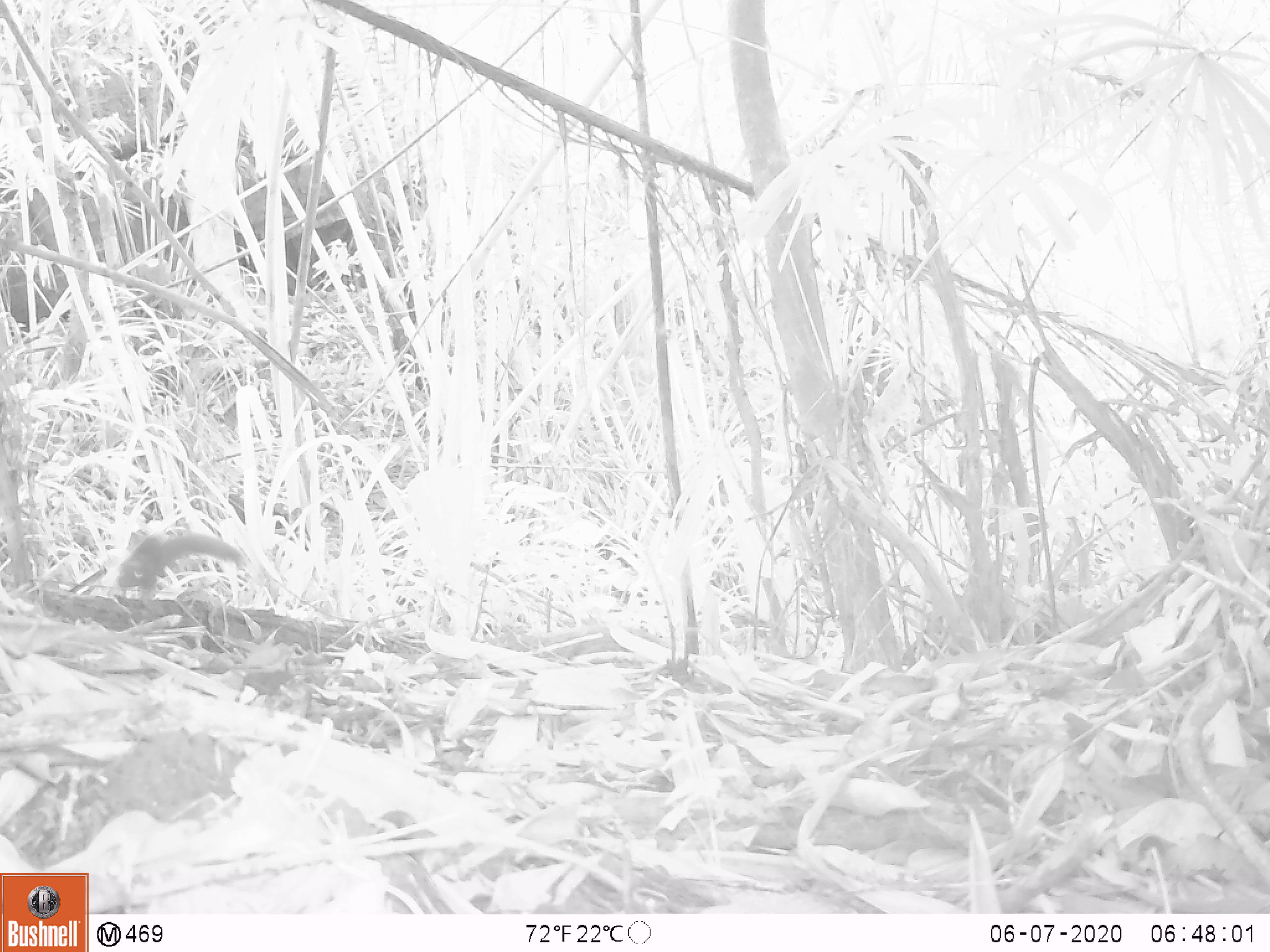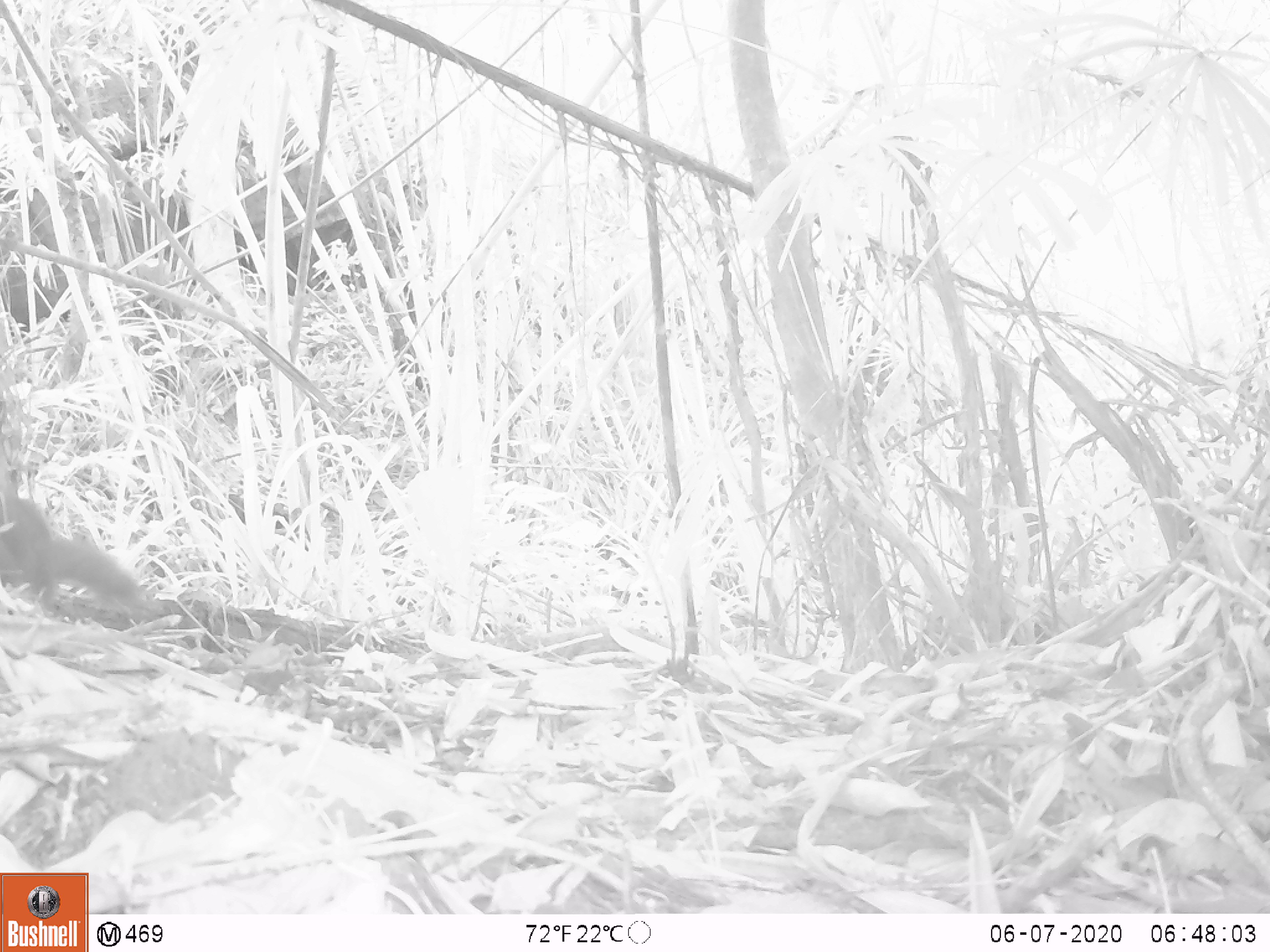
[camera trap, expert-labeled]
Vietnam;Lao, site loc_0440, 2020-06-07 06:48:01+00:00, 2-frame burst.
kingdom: Animalia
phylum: Chordata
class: Mammalia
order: Rodentia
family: Sciuridae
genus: Callosciurus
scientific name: Callosciurus erythraeus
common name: pallas's squirrel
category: pallass squirrel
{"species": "pallass squirrel (pallas's squirrel) (Callosciurus erythraeus)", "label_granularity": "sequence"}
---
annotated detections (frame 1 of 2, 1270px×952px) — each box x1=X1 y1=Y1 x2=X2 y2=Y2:
pallass squirrel: x1=116 y1=530 x2=246 y2=606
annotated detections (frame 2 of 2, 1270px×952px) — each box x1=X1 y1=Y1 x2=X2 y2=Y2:
pallass squirrel: x1=0 y1=496 x2=152 y2=615